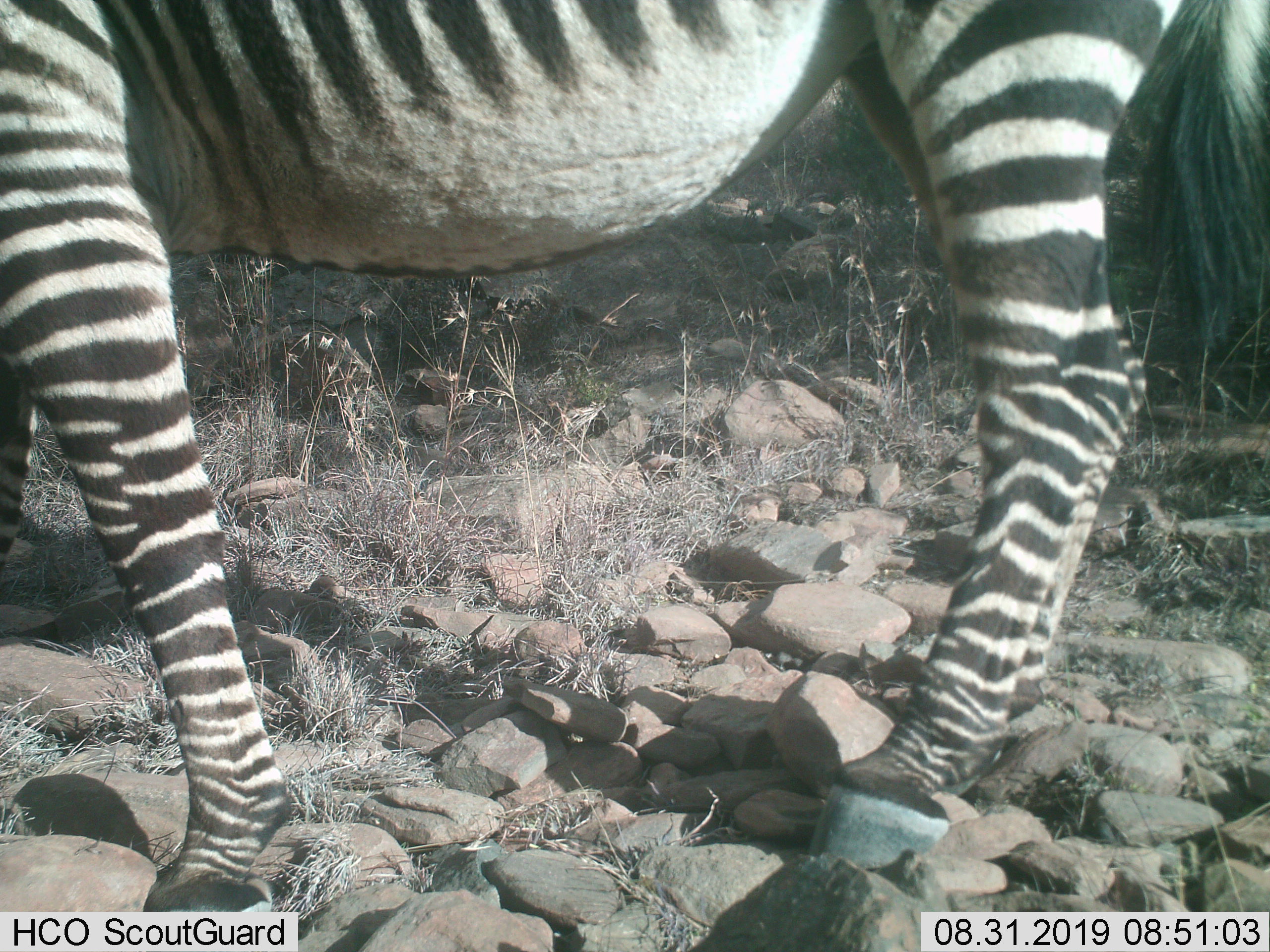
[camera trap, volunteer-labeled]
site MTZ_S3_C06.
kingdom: Animalia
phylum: Chordata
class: Mammalia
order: Perissodactyla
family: Equidae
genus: Equus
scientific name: Equus zebra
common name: mountain zebra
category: zebramountain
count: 1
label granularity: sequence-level